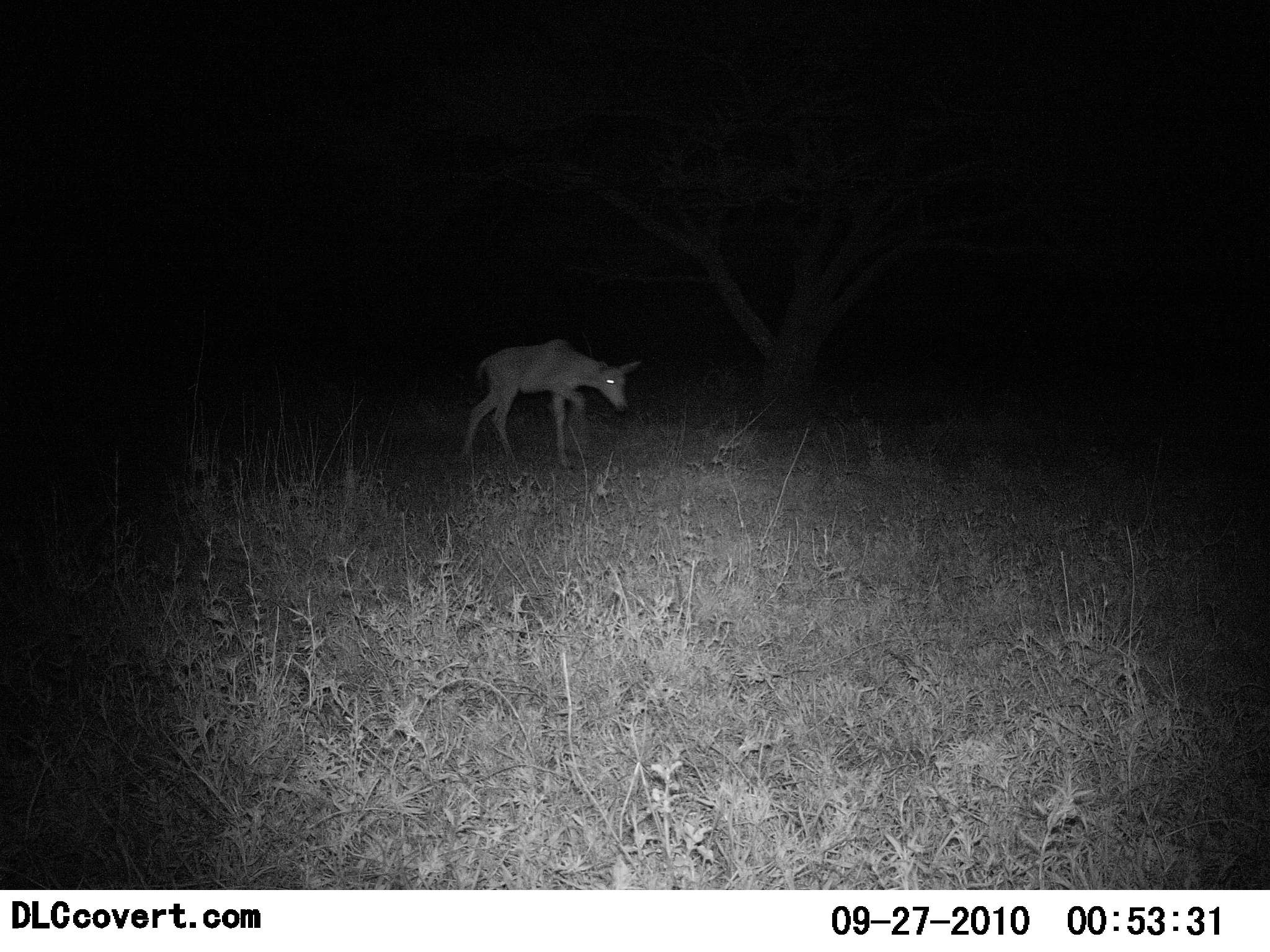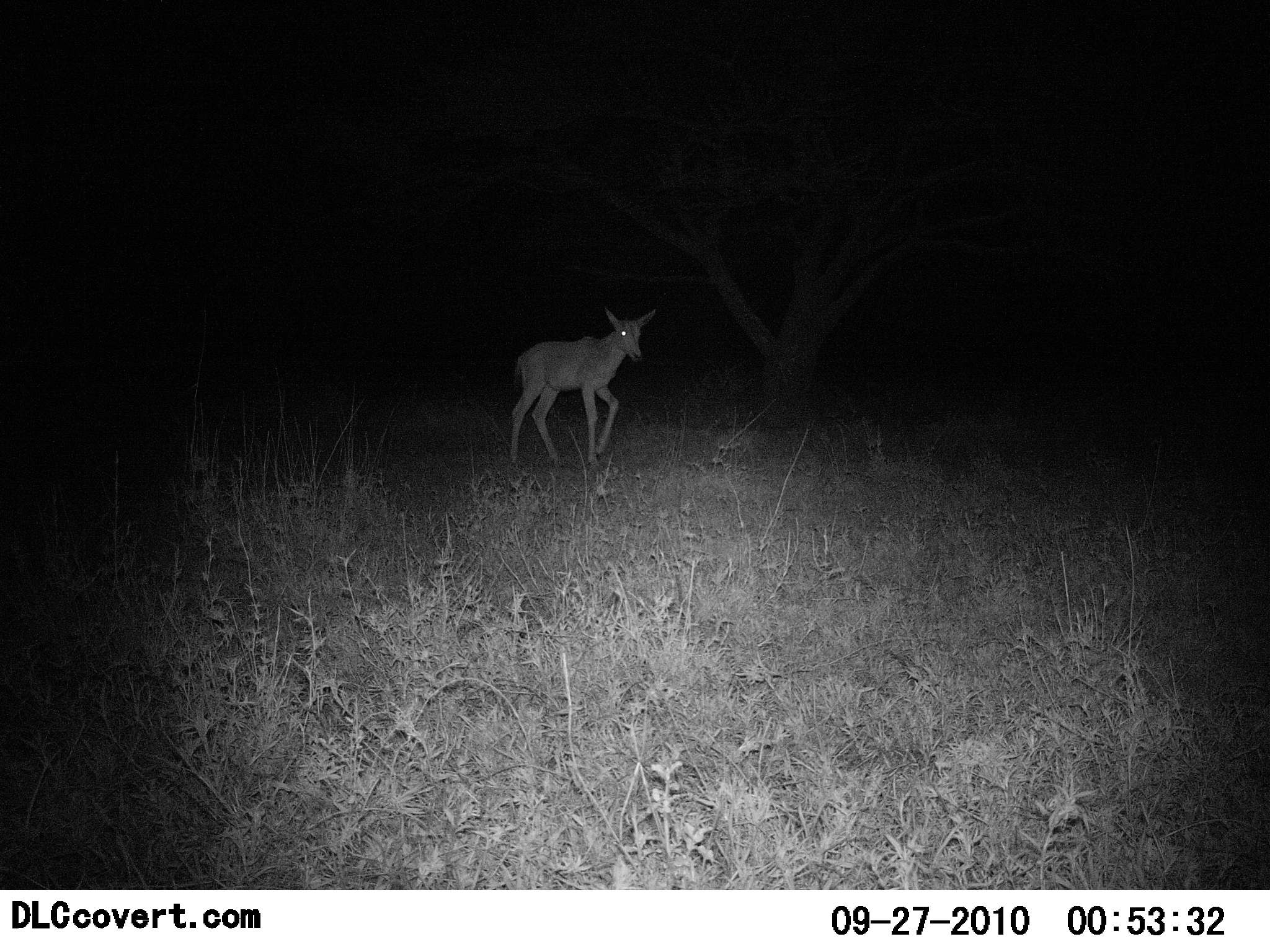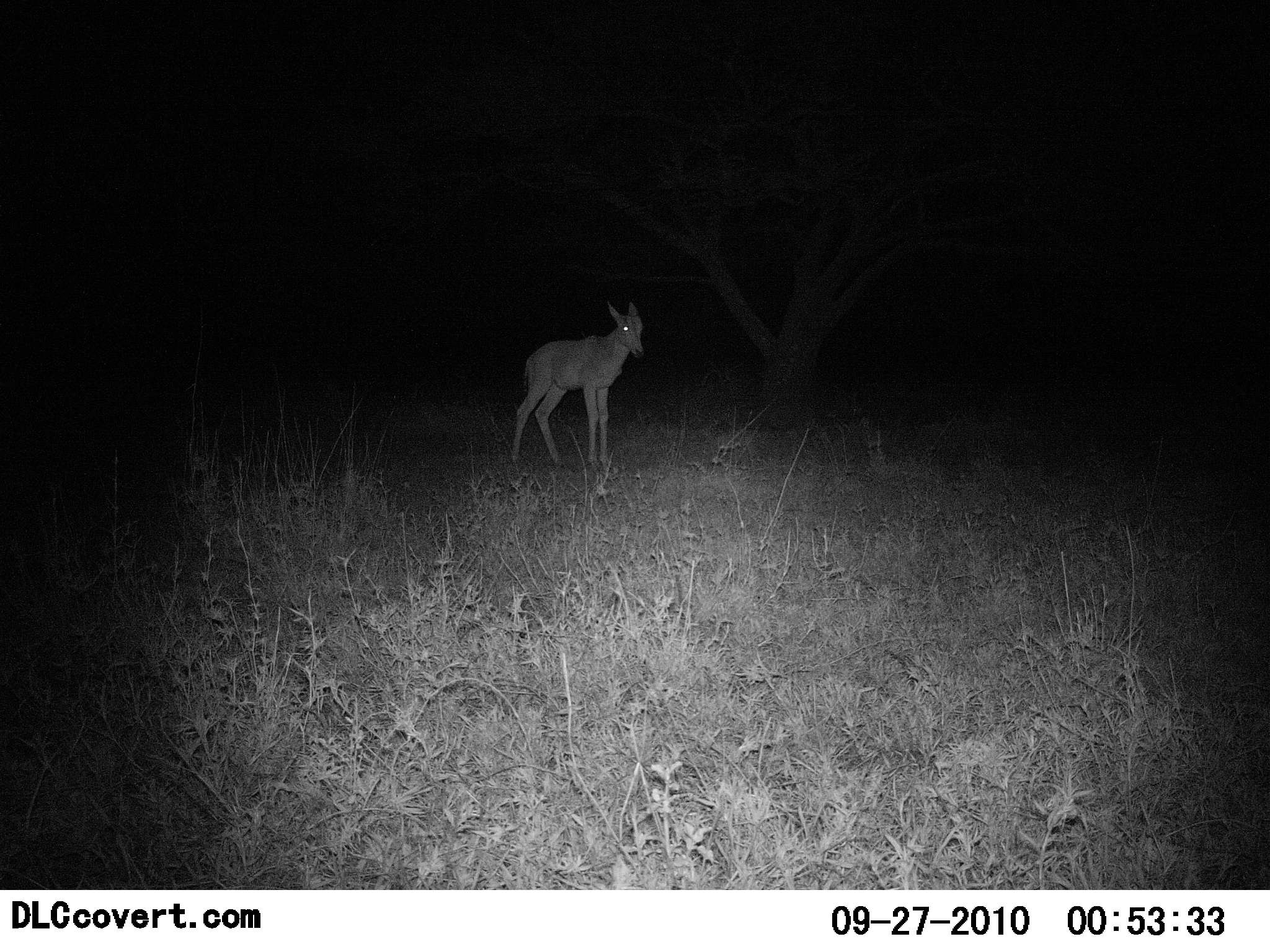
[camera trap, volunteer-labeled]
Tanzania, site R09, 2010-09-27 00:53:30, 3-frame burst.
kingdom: Animalia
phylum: Chordata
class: Mammalia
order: Artiodactyla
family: Bovidae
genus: Redunca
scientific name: Redunca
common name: reedbuck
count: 1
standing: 27%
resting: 0%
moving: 73%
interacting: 0%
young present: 0%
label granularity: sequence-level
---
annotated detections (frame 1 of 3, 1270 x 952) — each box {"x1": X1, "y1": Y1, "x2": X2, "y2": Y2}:
animal: {"x1": 463, "y1": 337, "x2": 642, "y2": 474}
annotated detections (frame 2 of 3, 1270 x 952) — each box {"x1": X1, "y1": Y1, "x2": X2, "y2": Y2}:
animal: {"x1": 508, "y1": 307, "x2": 659, "y2": 470}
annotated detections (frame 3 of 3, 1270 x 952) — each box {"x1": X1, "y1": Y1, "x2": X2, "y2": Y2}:
animal: {"x1": 509, "y1": 300, "x2": 646, "y2": 471}